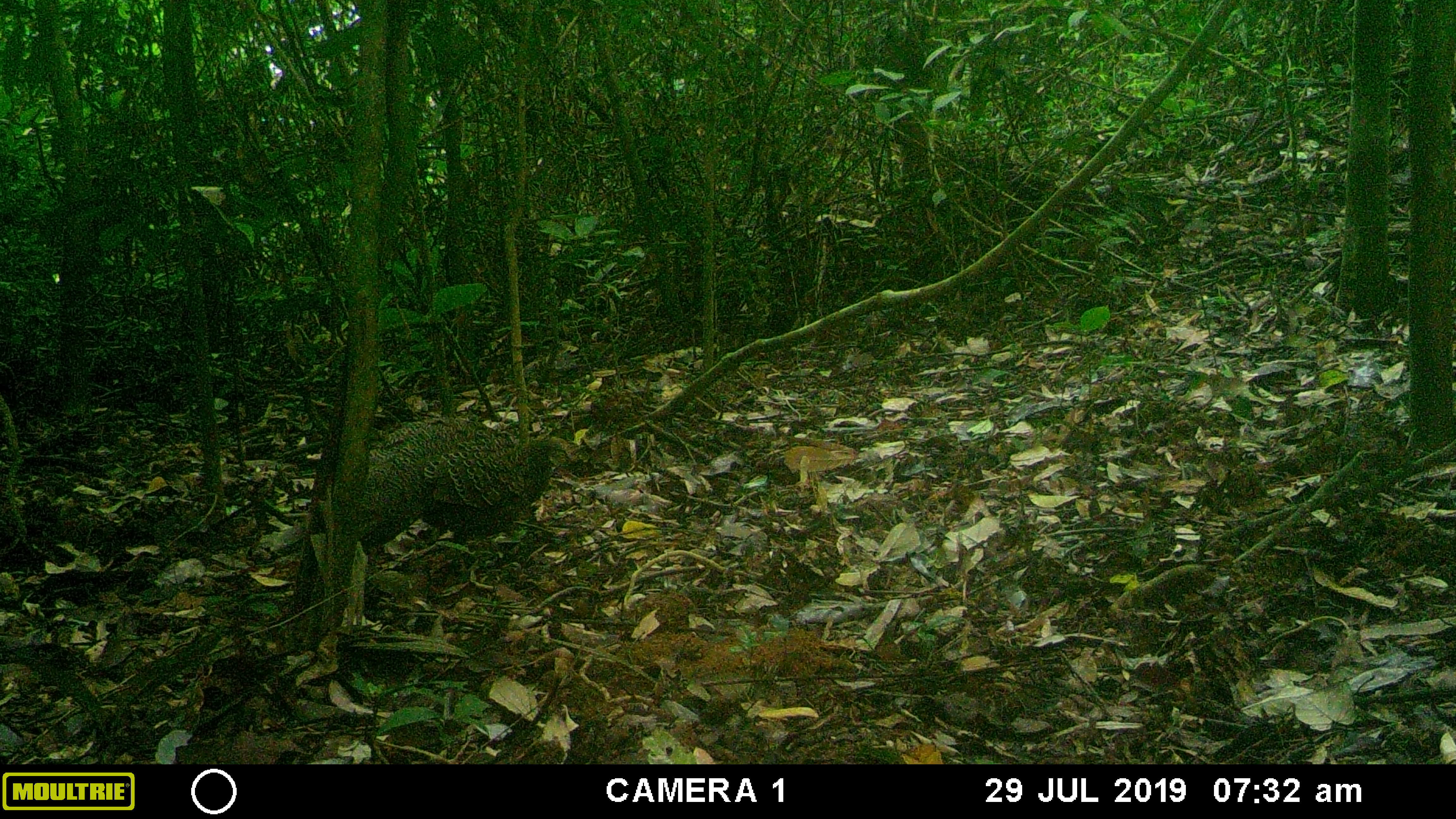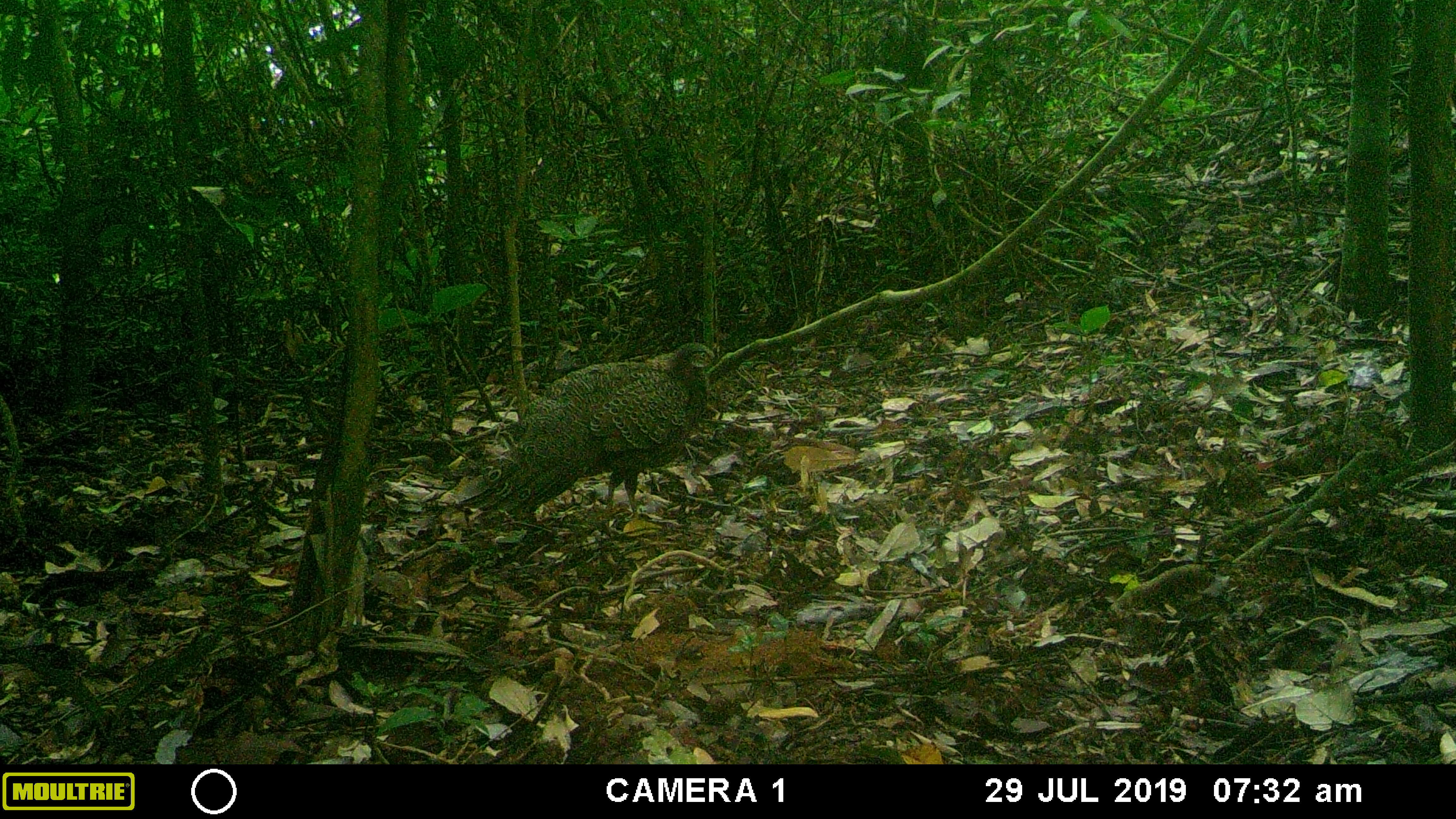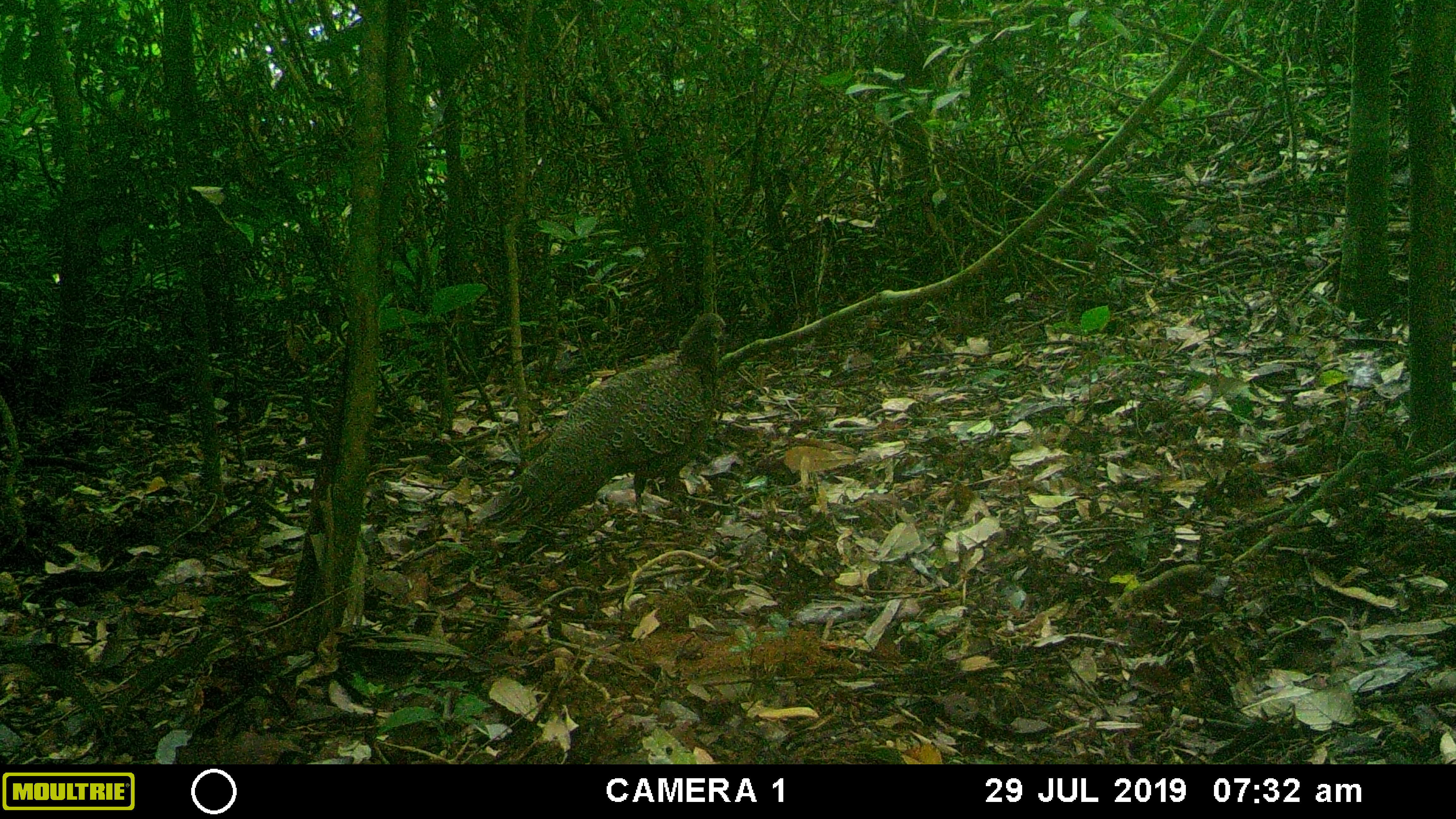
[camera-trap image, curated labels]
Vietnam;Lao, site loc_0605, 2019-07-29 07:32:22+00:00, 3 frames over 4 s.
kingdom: Animalia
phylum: Chordata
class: Aves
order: Galliformes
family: Phasianidae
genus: Polyplectron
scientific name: Polyplectron bicalcaratum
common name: gray peacock-pheasant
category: grey peacock pheasant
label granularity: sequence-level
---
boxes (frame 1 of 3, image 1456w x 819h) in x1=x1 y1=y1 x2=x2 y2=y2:
grey peacock pheasant: x1=270 y1=417 x2=578 y2=574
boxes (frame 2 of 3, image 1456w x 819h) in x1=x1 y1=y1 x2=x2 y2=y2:
grey peacock pheasant: x1=453 y1=340 x2=723 y2=537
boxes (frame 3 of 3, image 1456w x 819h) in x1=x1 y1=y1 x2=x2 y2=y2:
grey peacock pheasant: x1=470 y1=312 x2=734 y2=539